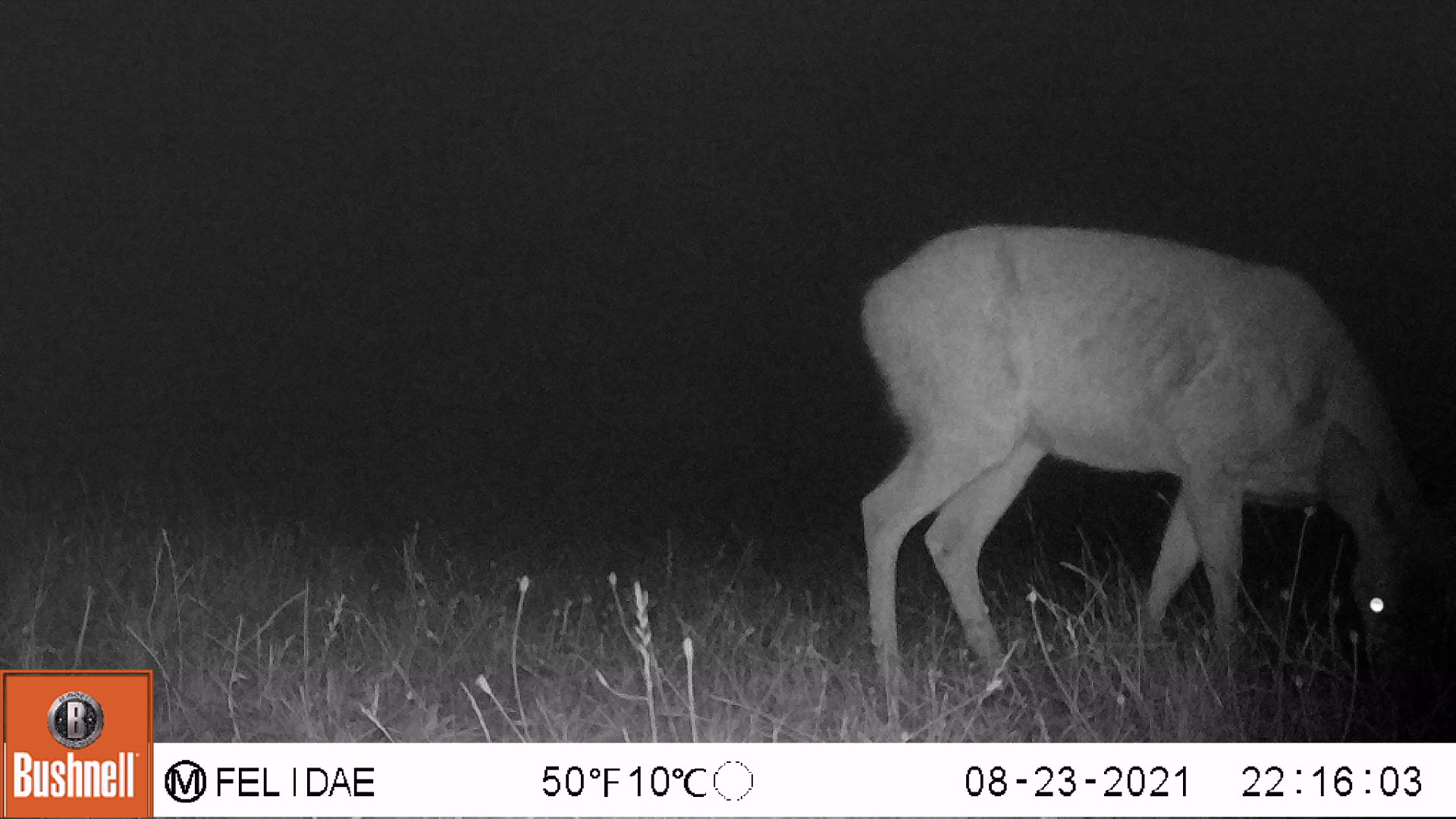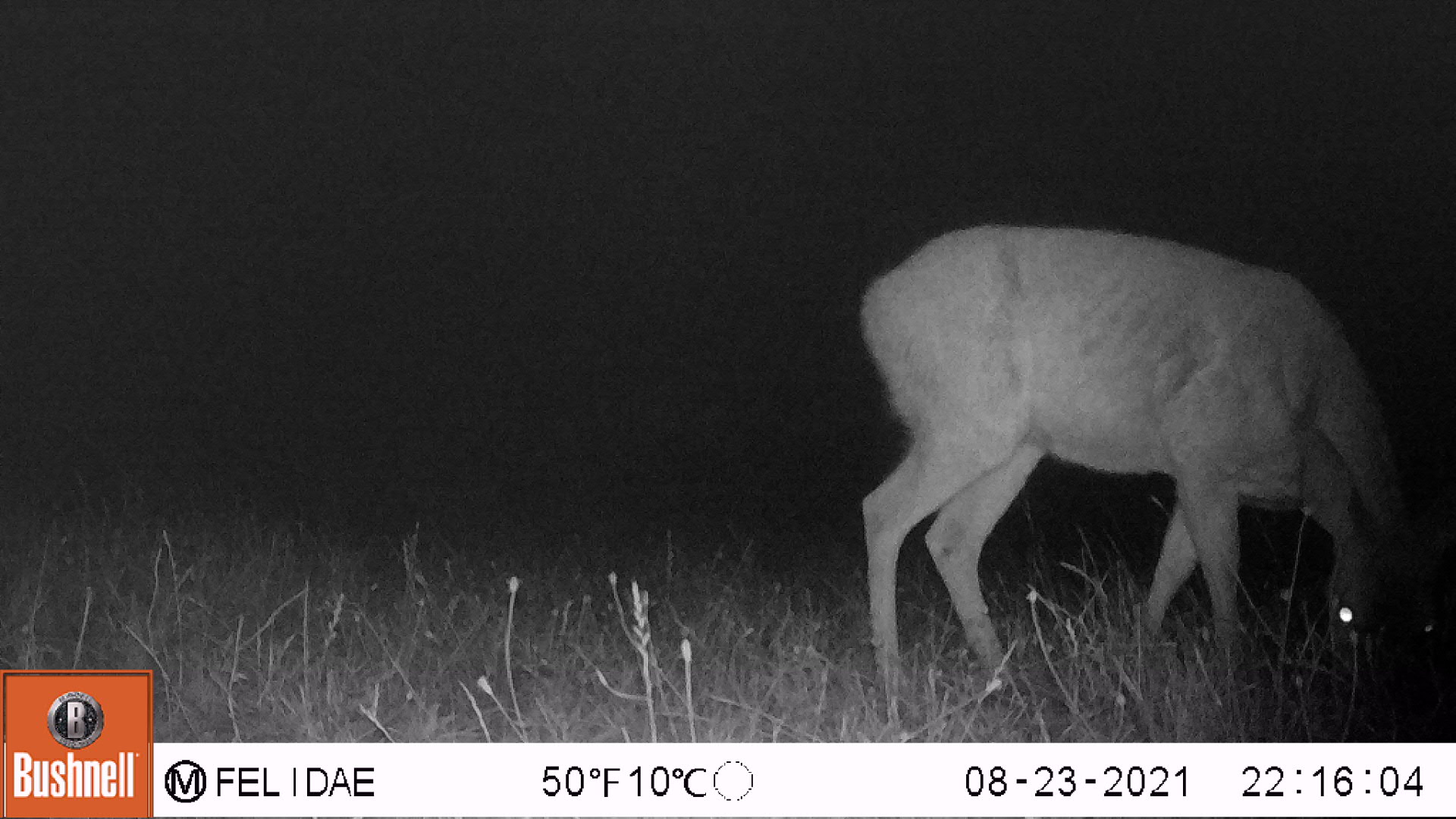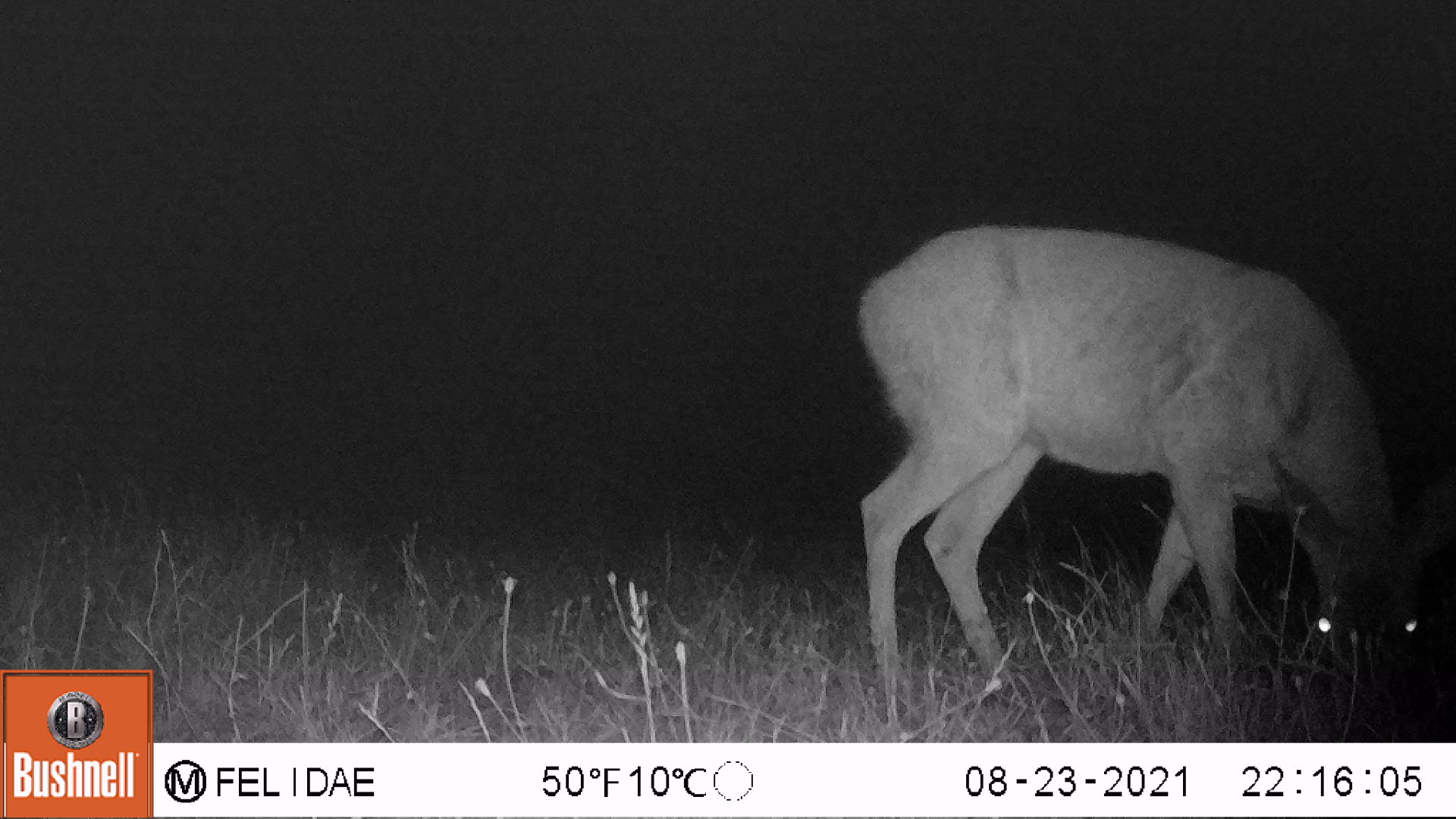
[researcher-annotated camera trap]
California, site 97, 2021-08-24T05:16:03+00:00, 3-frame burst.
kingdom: Animalia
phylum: Chordata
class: Mammalia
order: Artiodactyla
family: Cervidae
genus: Odocoileus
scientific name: Odocoileus hemionus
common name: mule deer